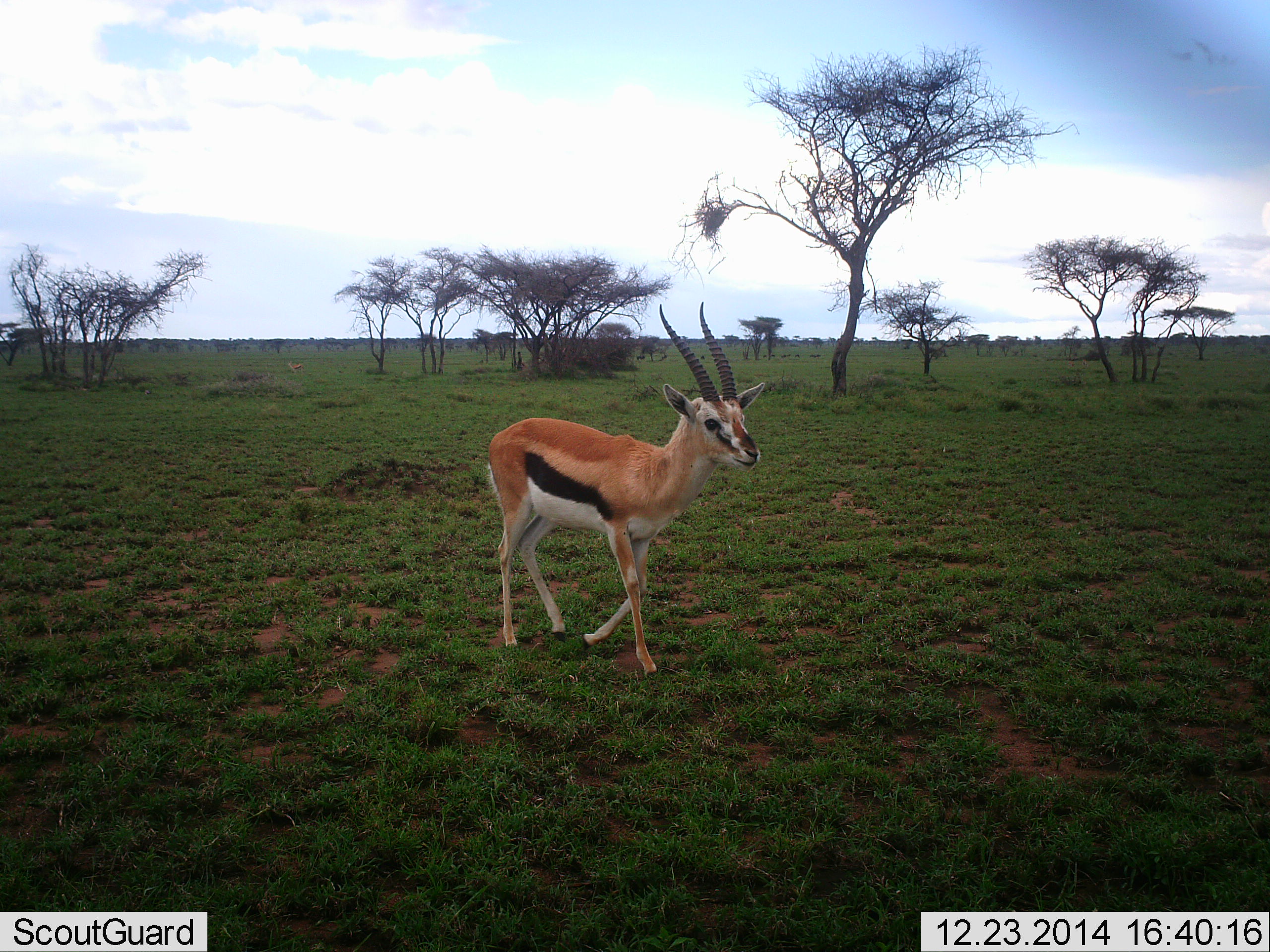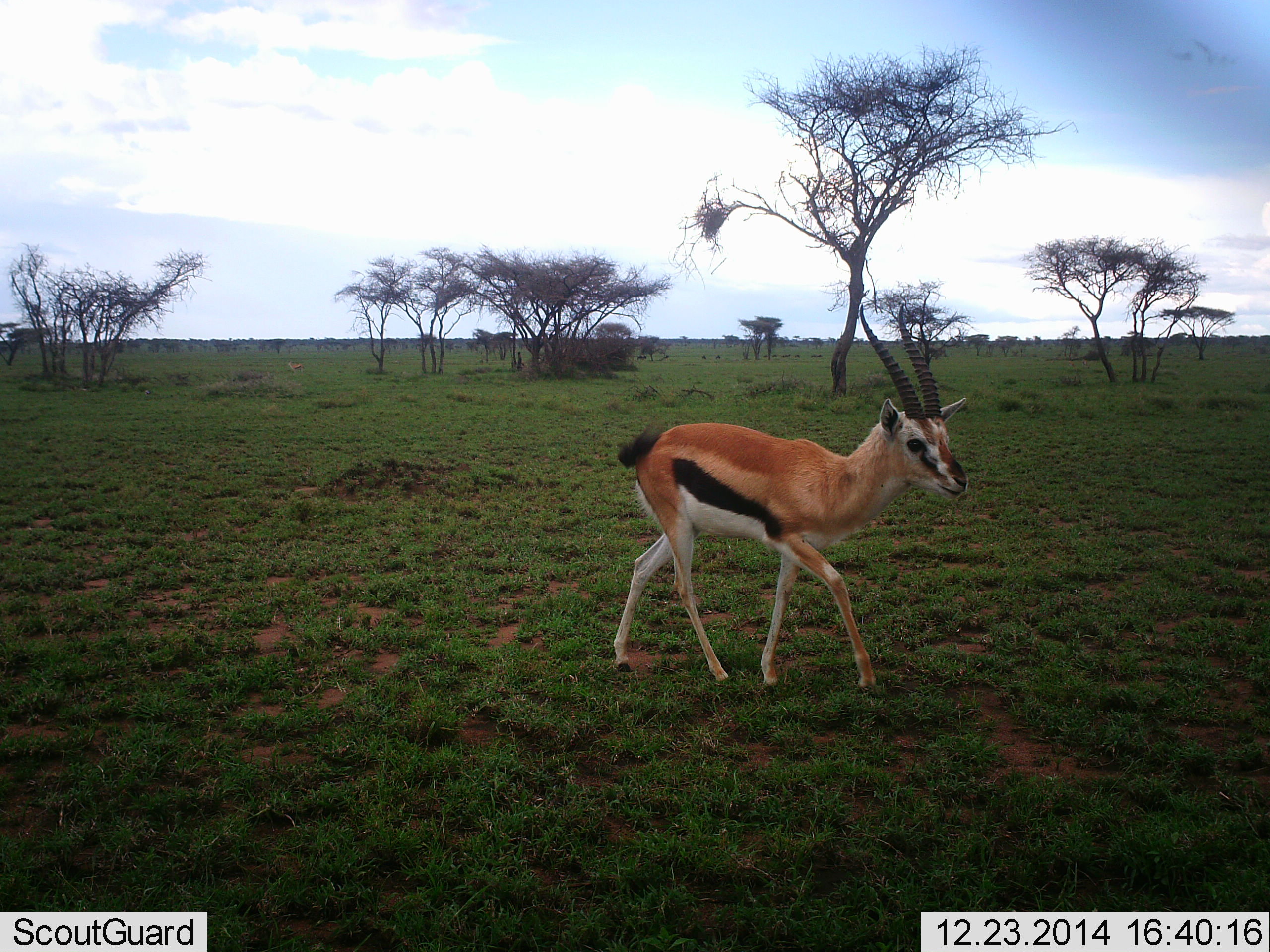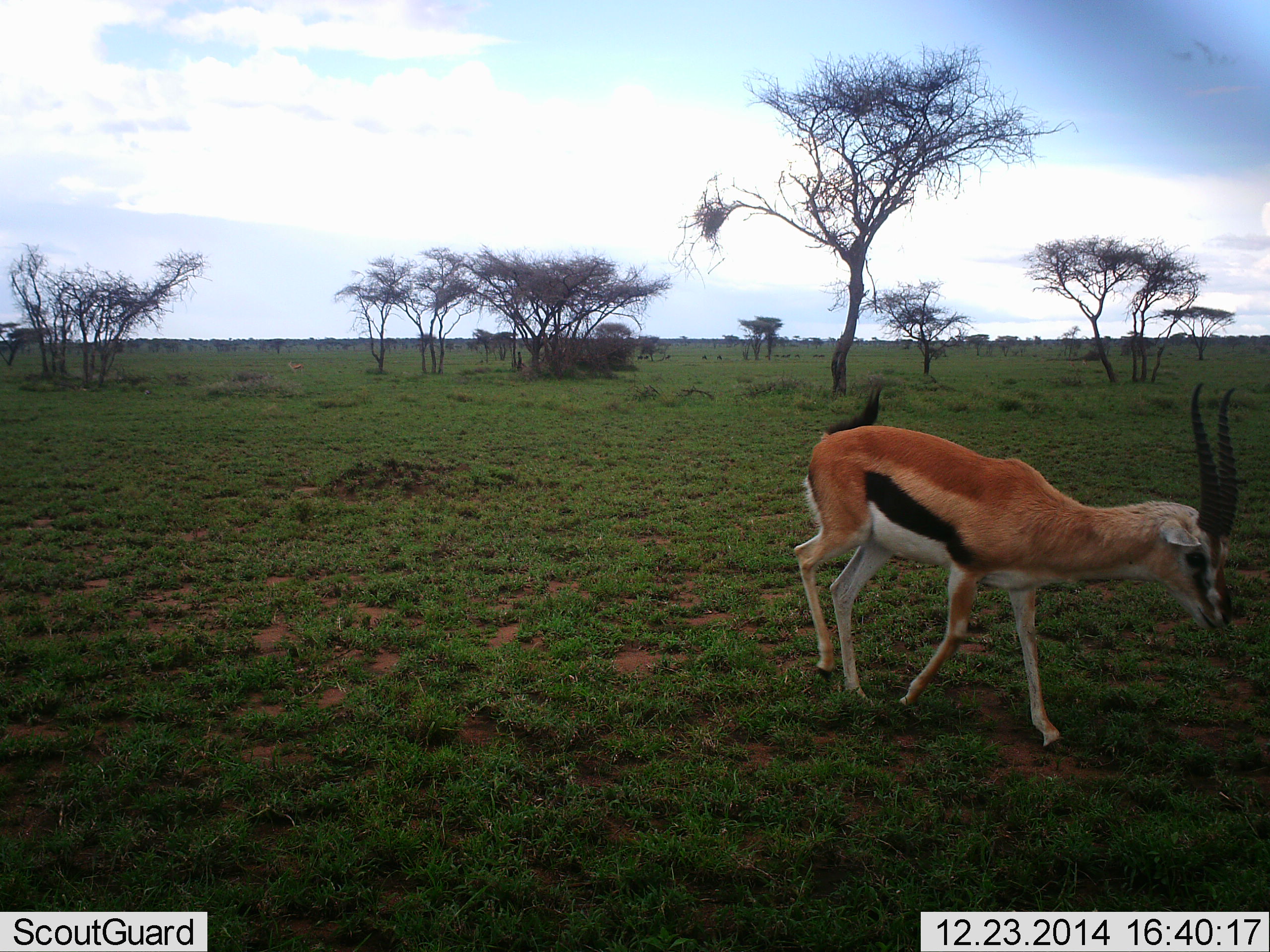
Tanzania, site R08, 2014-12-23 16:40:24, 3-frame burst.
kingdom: Animalia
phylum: Chordata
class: Mammalia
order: Artiodactyla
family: Bovidae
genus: Eudorcas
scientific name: Eudorcas thomsonii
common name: thomson's gazelle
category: gazellethomsons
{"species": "gazellethomsons (thomson's gazelle) (Eudorcas thomsonii)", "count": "1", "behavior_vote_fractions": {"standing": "10%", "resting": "0%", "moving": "90%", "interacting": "0%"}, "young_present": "0%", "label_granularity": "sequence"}